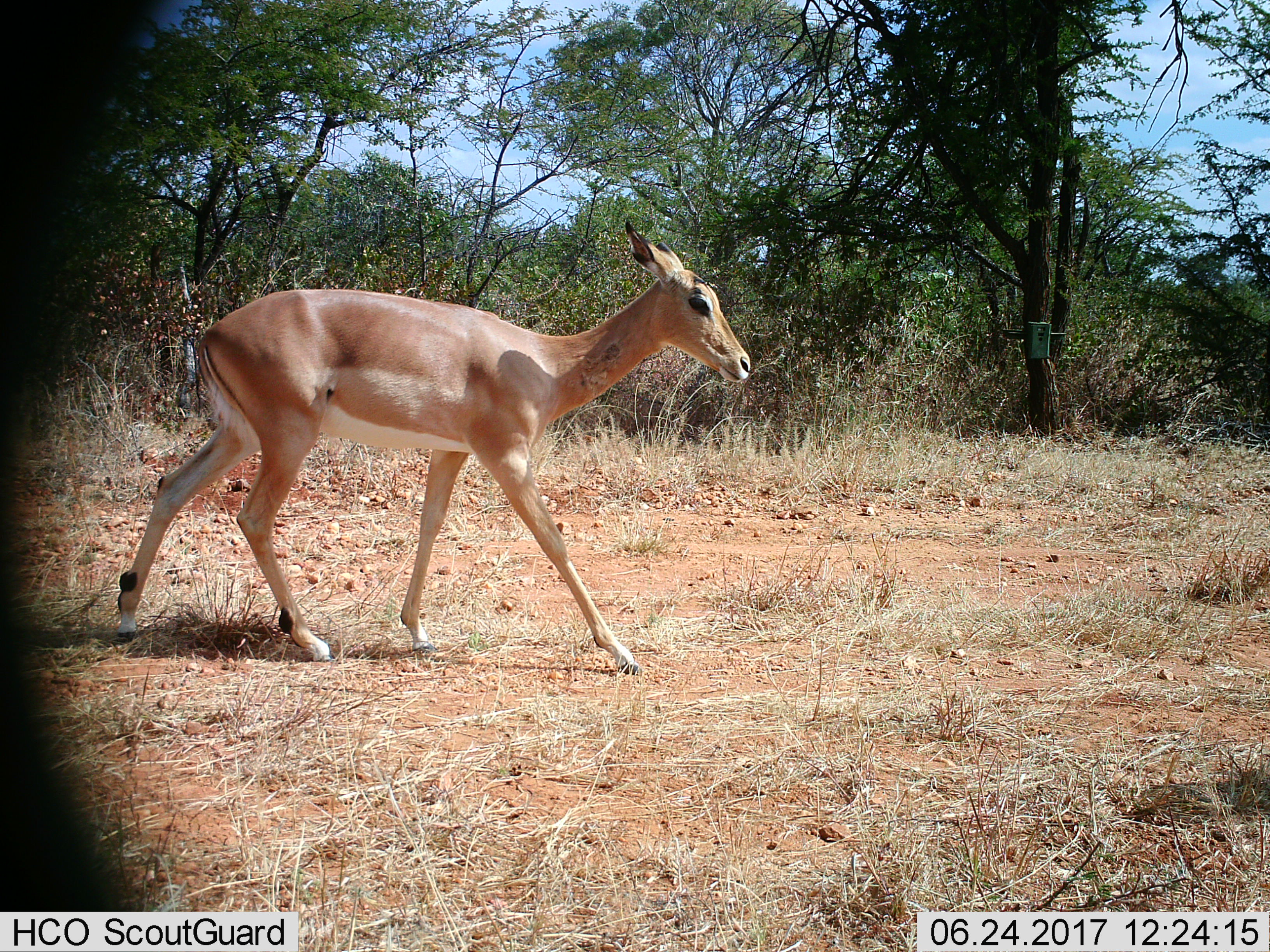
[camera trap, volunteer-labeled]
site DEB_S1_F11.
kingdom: Animalia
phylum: Chordata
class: Mammalia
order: Artiodactyla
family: Bovidae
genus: Aepyceros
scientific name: Aepyceros melampus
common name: impala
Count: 1.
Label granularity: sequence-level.